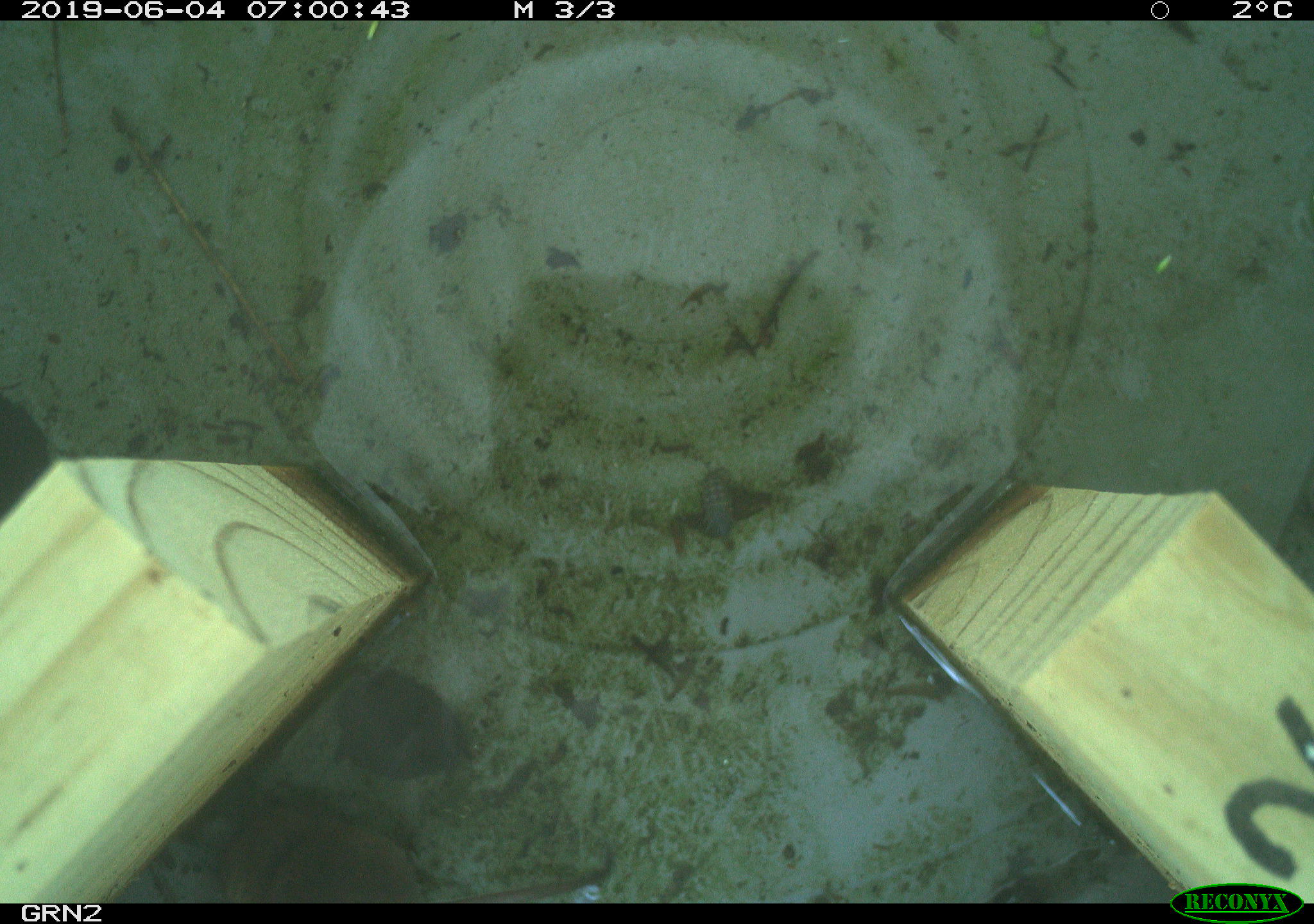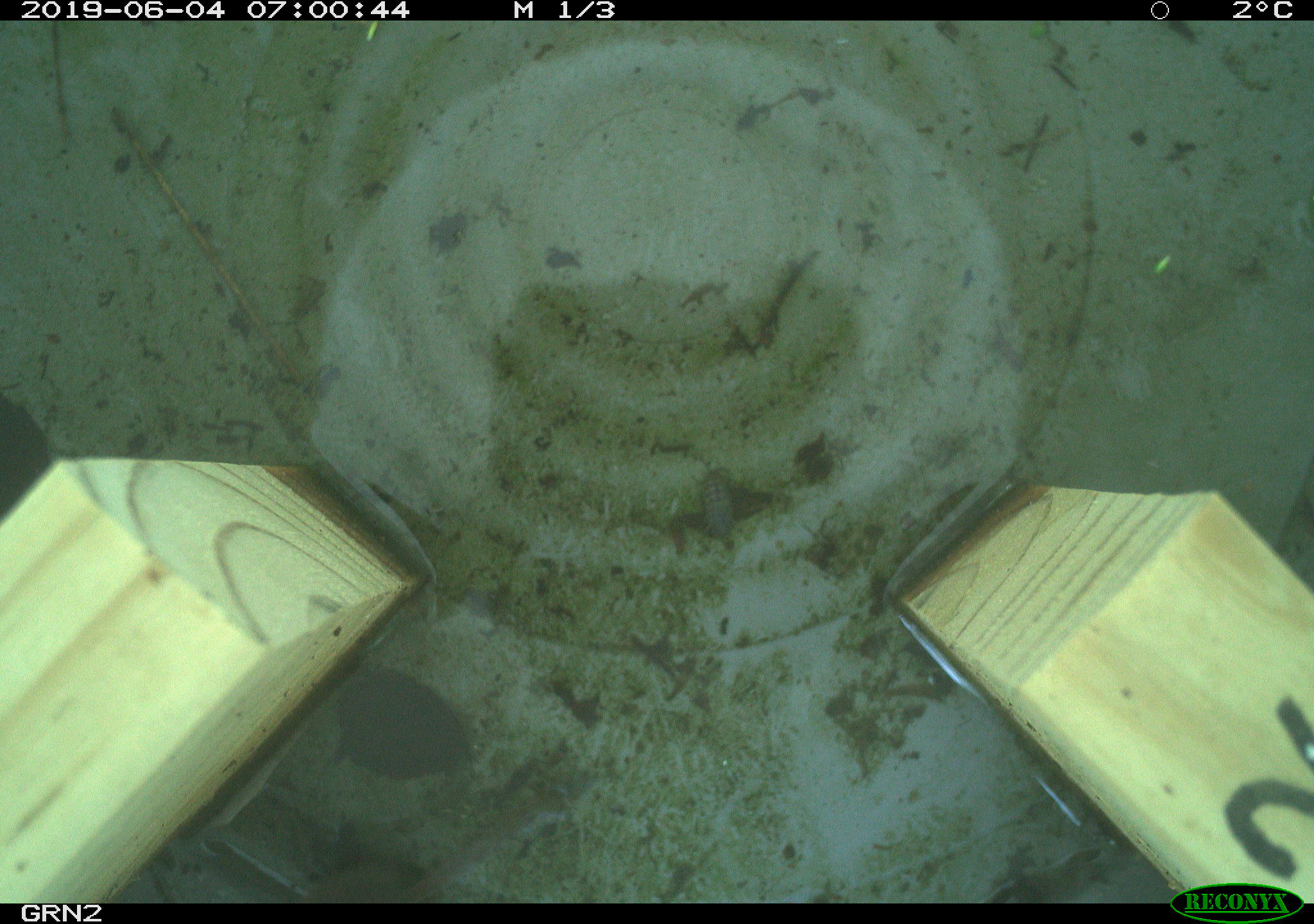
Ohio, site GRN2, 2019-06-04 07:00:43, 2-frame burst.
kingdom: Animalia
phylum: Chordata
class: Mammalia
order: Eulipotyphla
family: Soricidae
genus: Sorex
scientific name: Sorex cinereus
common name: masked shrew